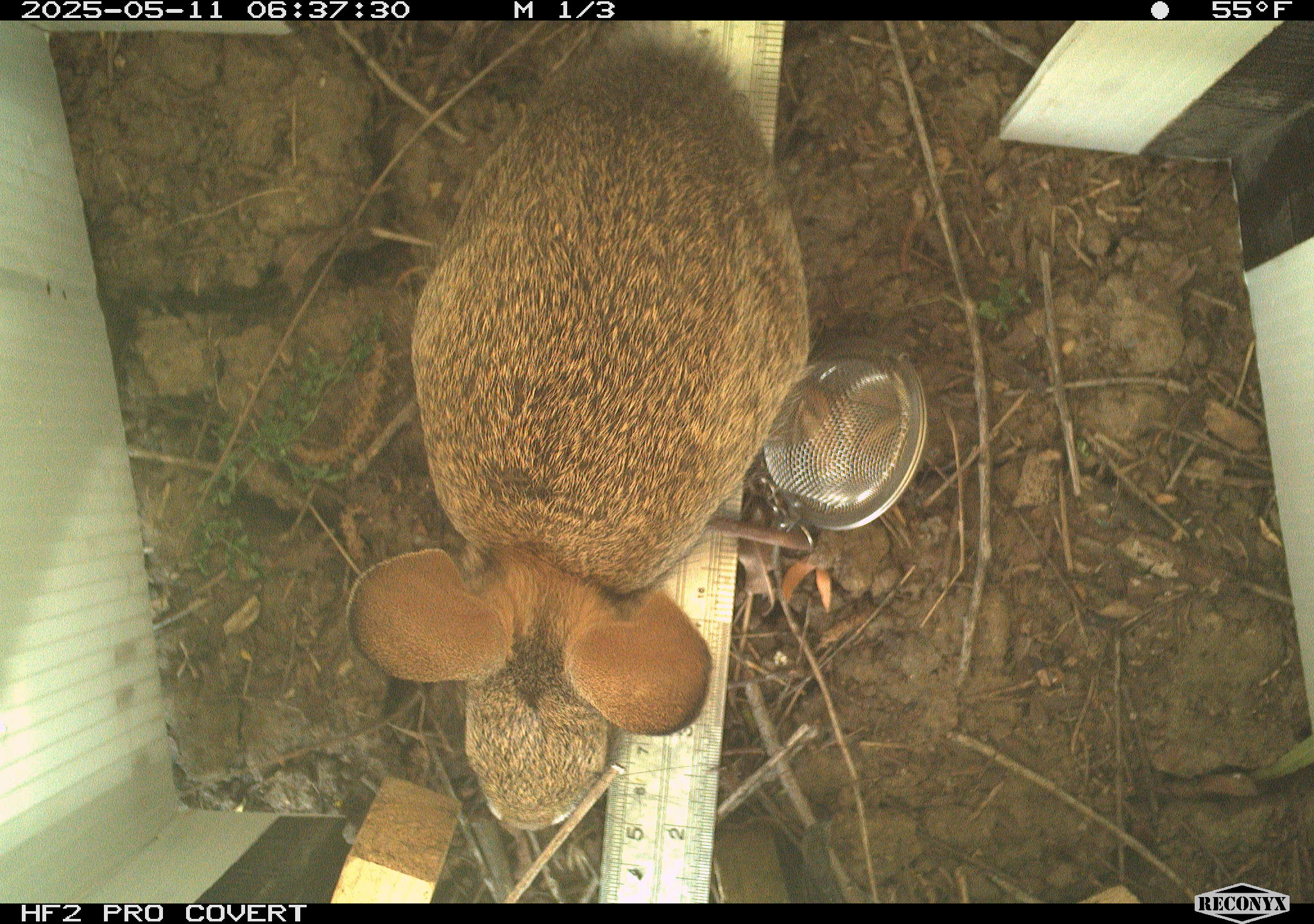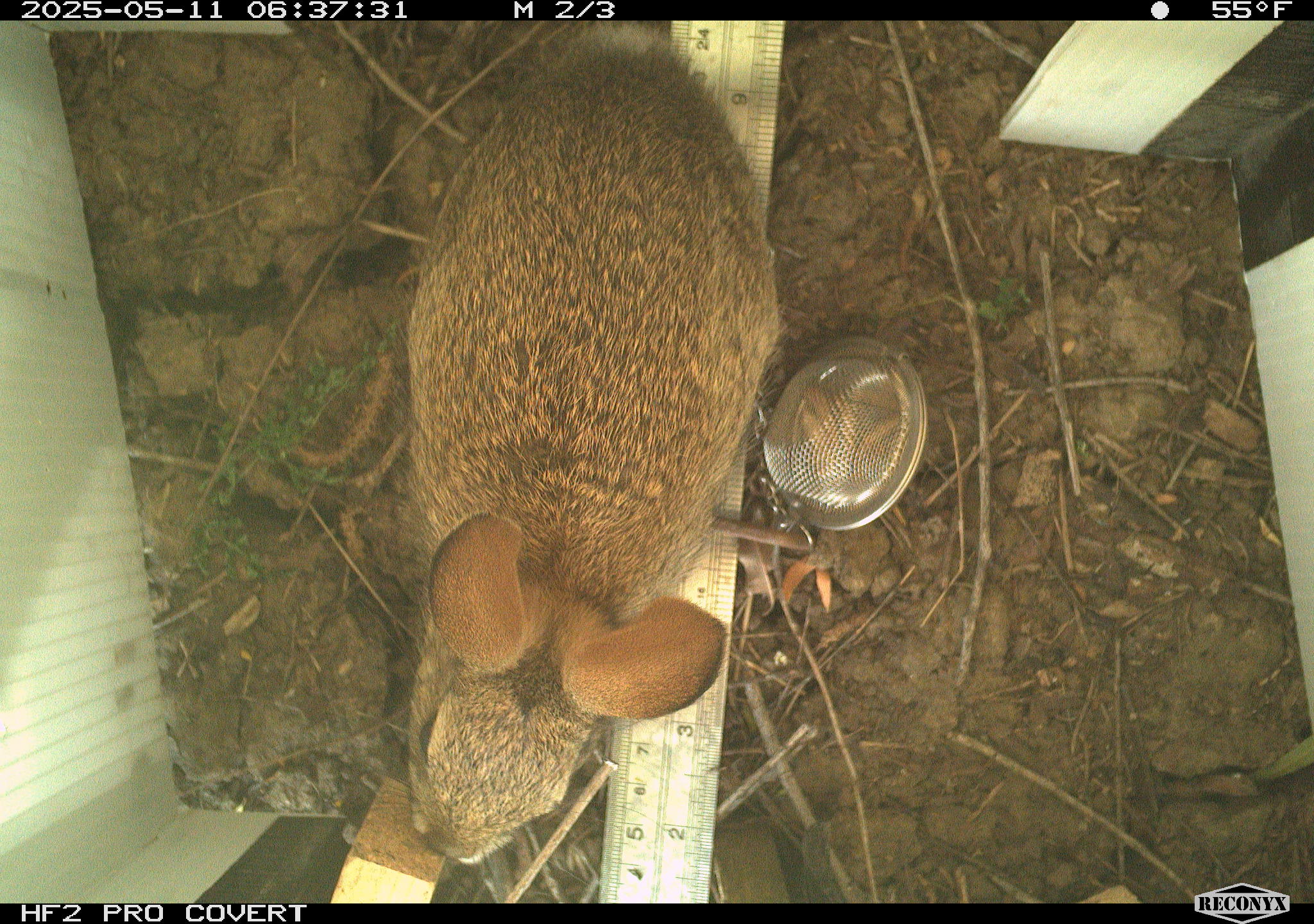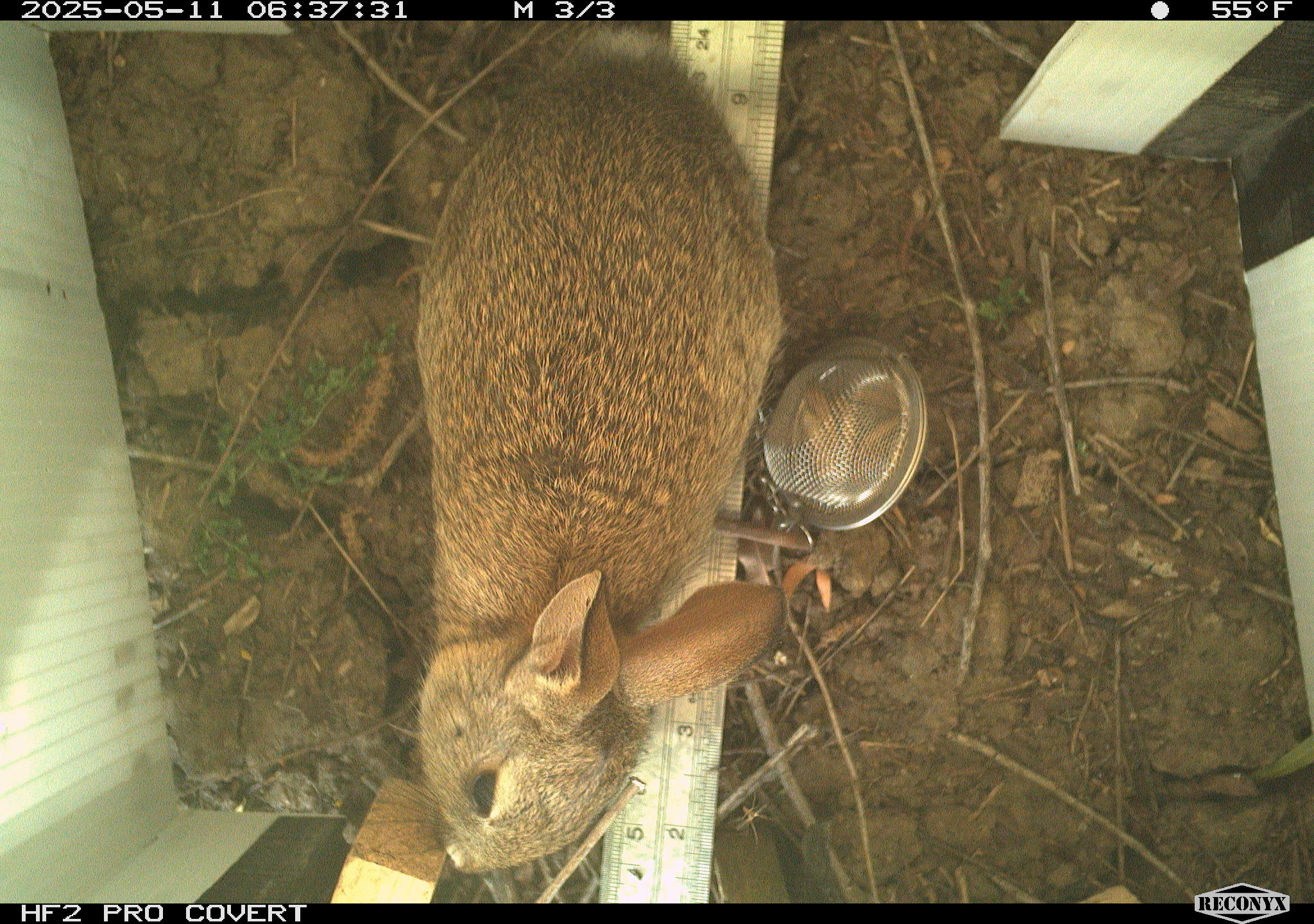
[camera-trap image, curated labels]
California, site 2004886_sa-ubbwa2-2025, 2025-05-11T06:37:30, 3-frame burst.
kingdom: Animalia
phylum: Chordata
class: Mammalia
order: Lagomorpha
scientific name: Lagomorpha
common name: hares, rabbits, and pikas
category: lagomorpha order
Lagomorpha order (hares, rabbits, and pikas) (Lagomorpha).